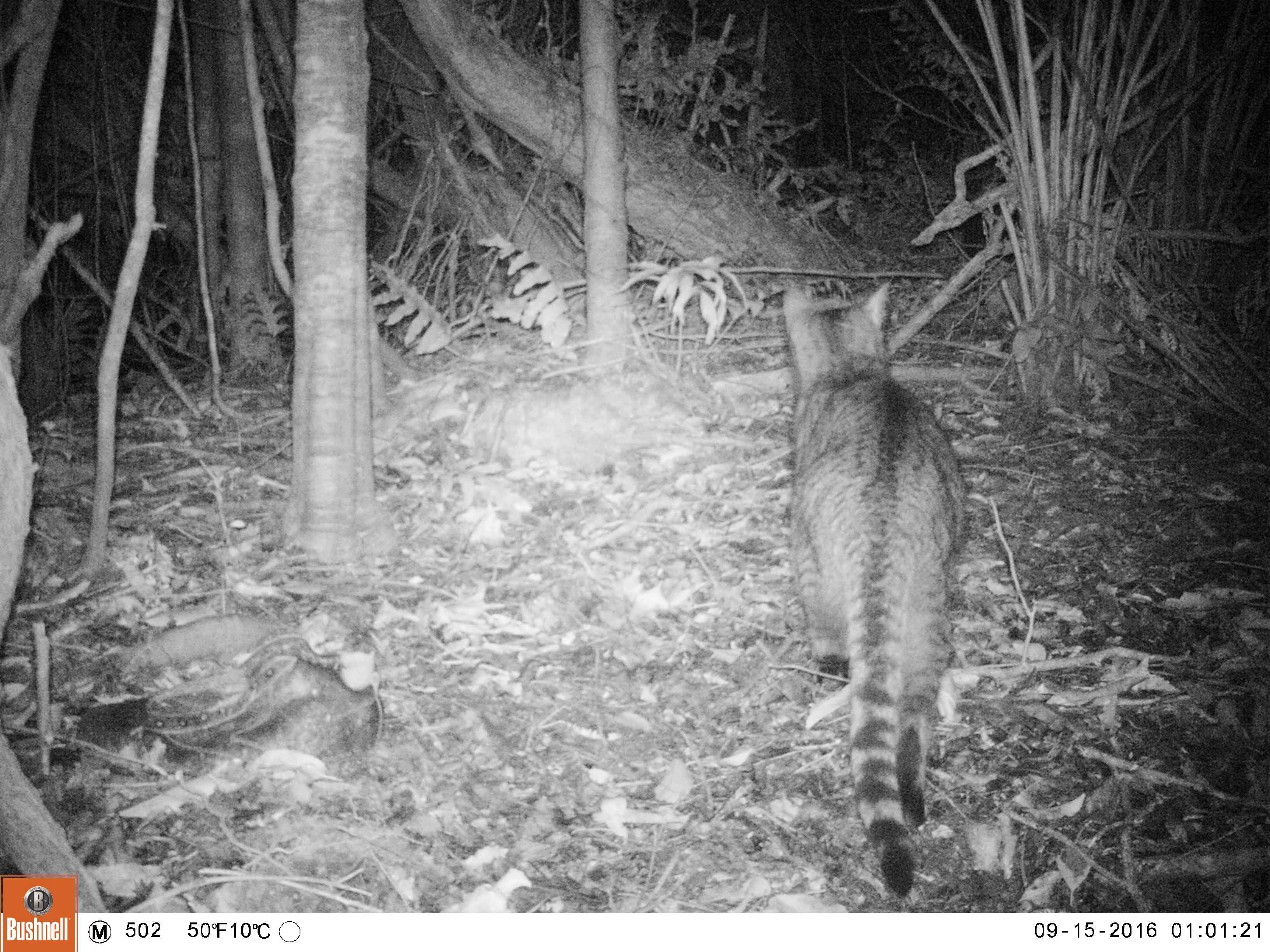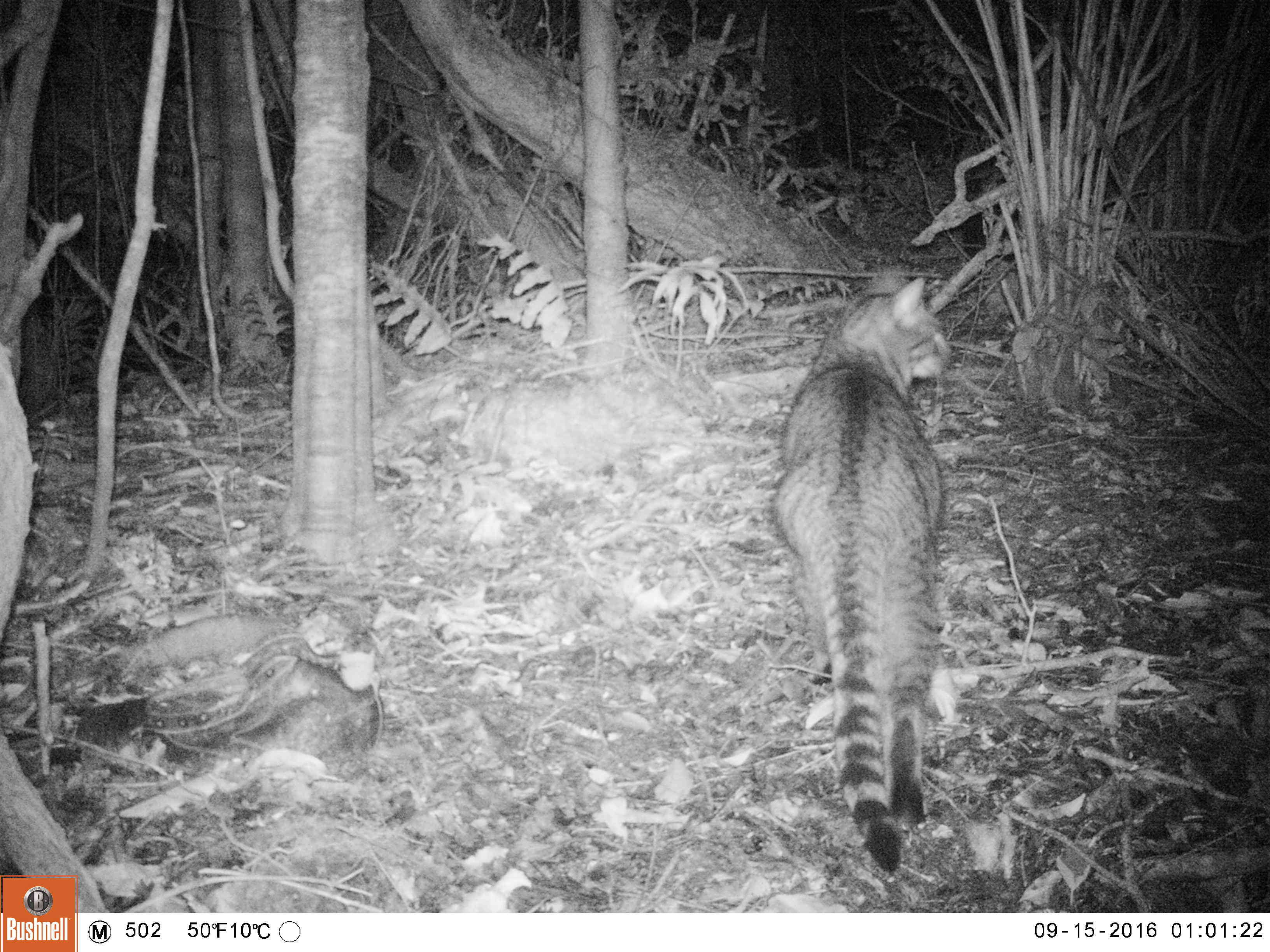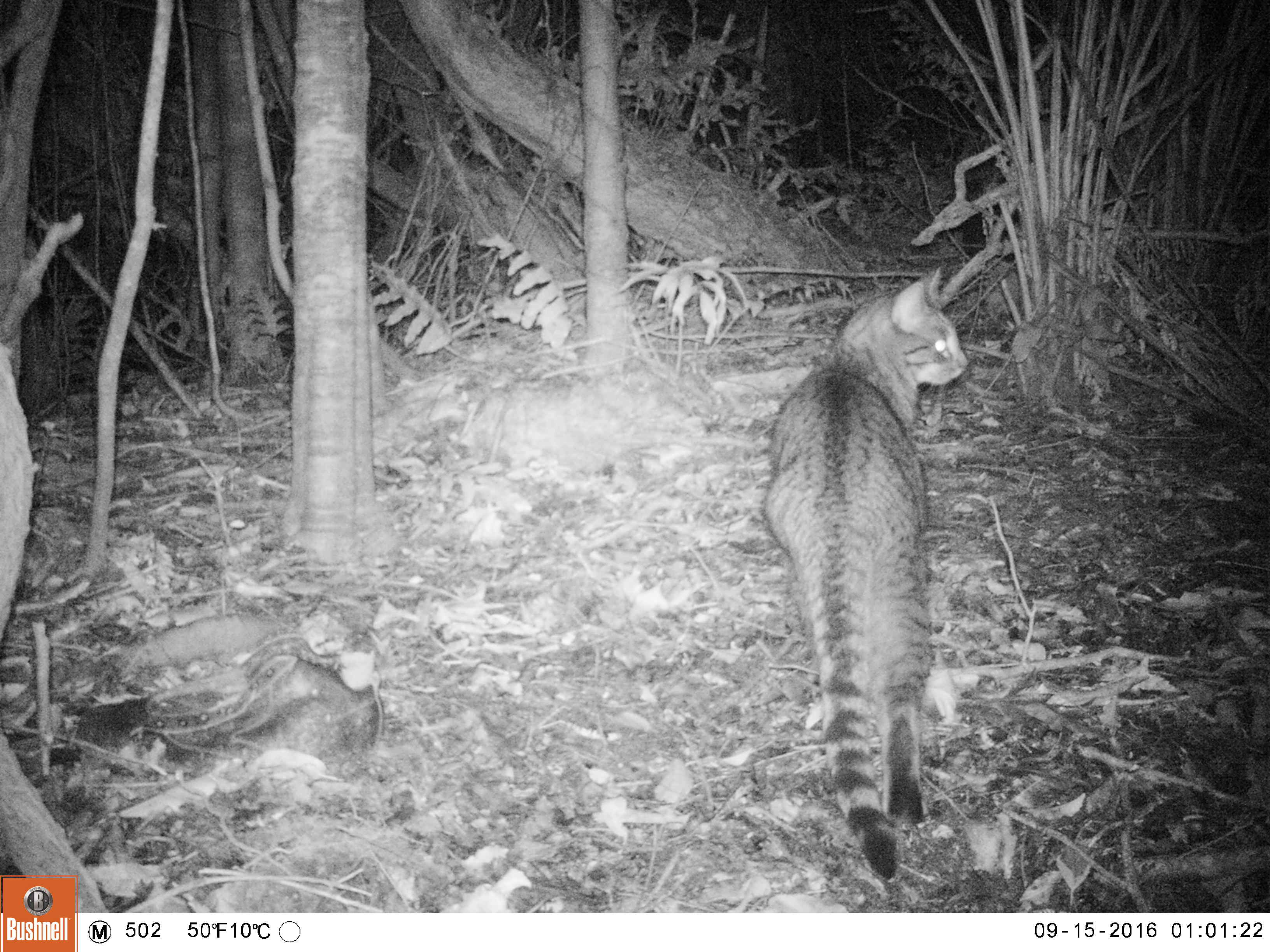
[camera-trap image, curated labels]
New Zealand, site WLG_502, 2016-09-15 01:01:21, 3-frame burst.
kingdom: Animalia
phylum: Chordata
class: Mammalia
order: Carnivora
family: Felidae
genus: Felis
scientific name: Felis catus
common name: domestic cat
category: cat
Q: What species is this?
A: Cat (domestic cat) (Felis catus).